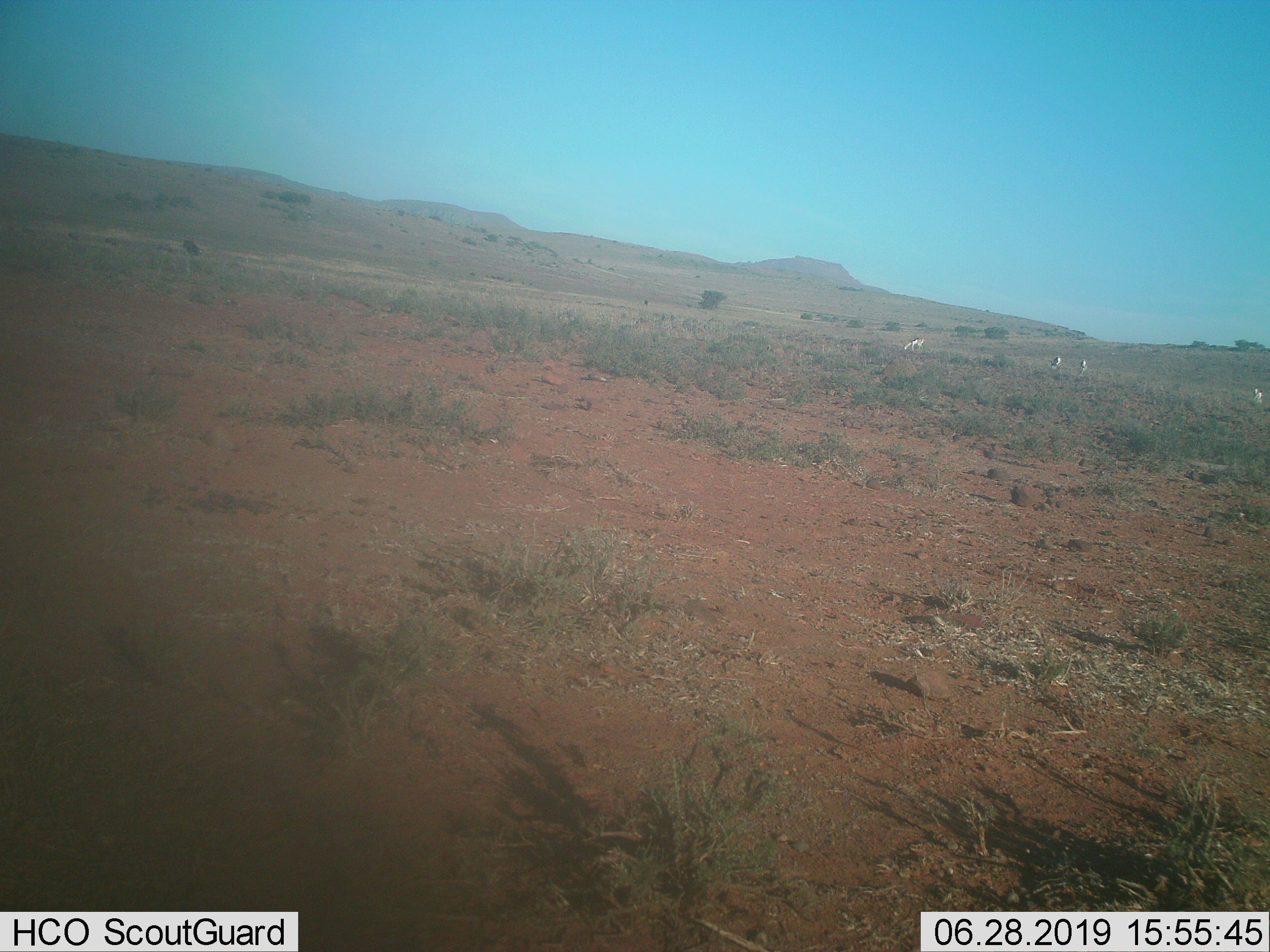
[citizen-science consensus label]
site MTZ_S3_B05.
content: unidentified animal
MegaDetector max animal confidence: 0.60